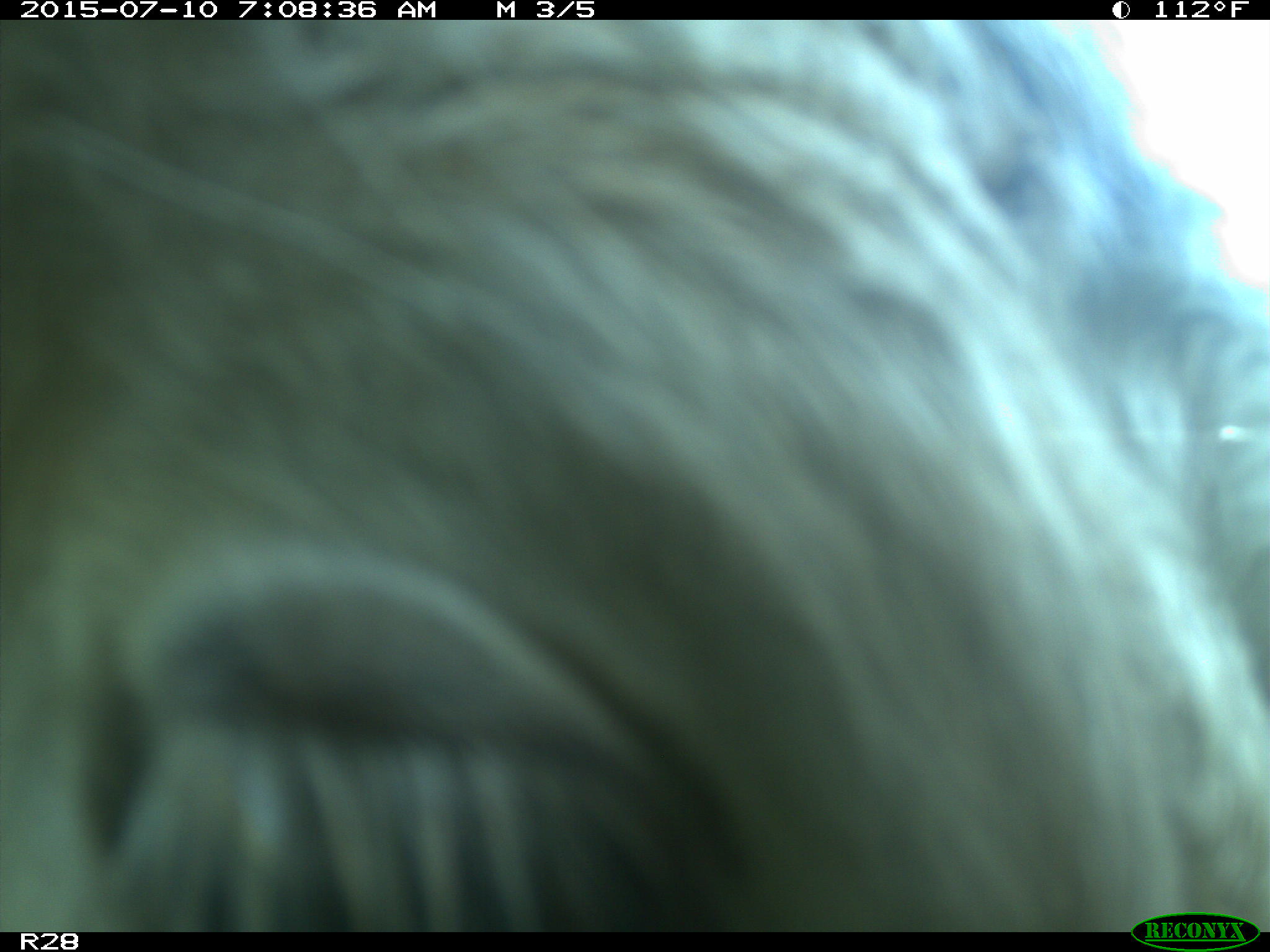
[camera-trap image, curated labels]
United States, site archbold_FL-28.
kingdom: Animalia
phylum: Chordata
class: Mammalia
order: Artiodactyla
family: Bovidae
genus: Bos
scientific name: Bos taurus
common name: domestic cow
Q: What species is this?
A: Bos taurus (domestic cow).